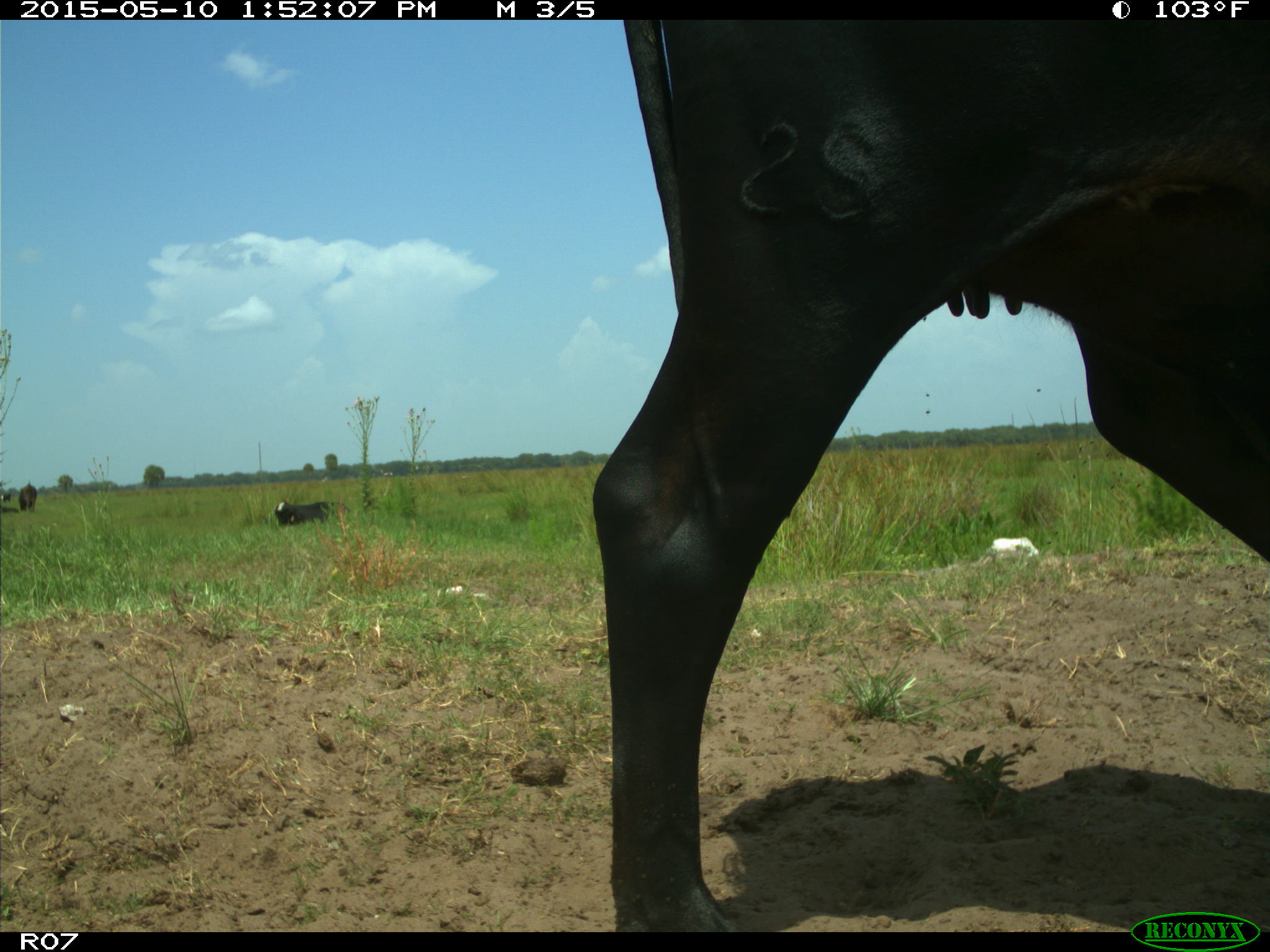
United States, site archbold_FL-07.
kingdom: Animalia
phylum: Chordata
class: Mammalia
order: Artiodactyla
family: Bovidae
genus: Bos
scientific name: Bos taurus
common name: domestic cow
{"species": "Bos taurus (domestic cow)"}